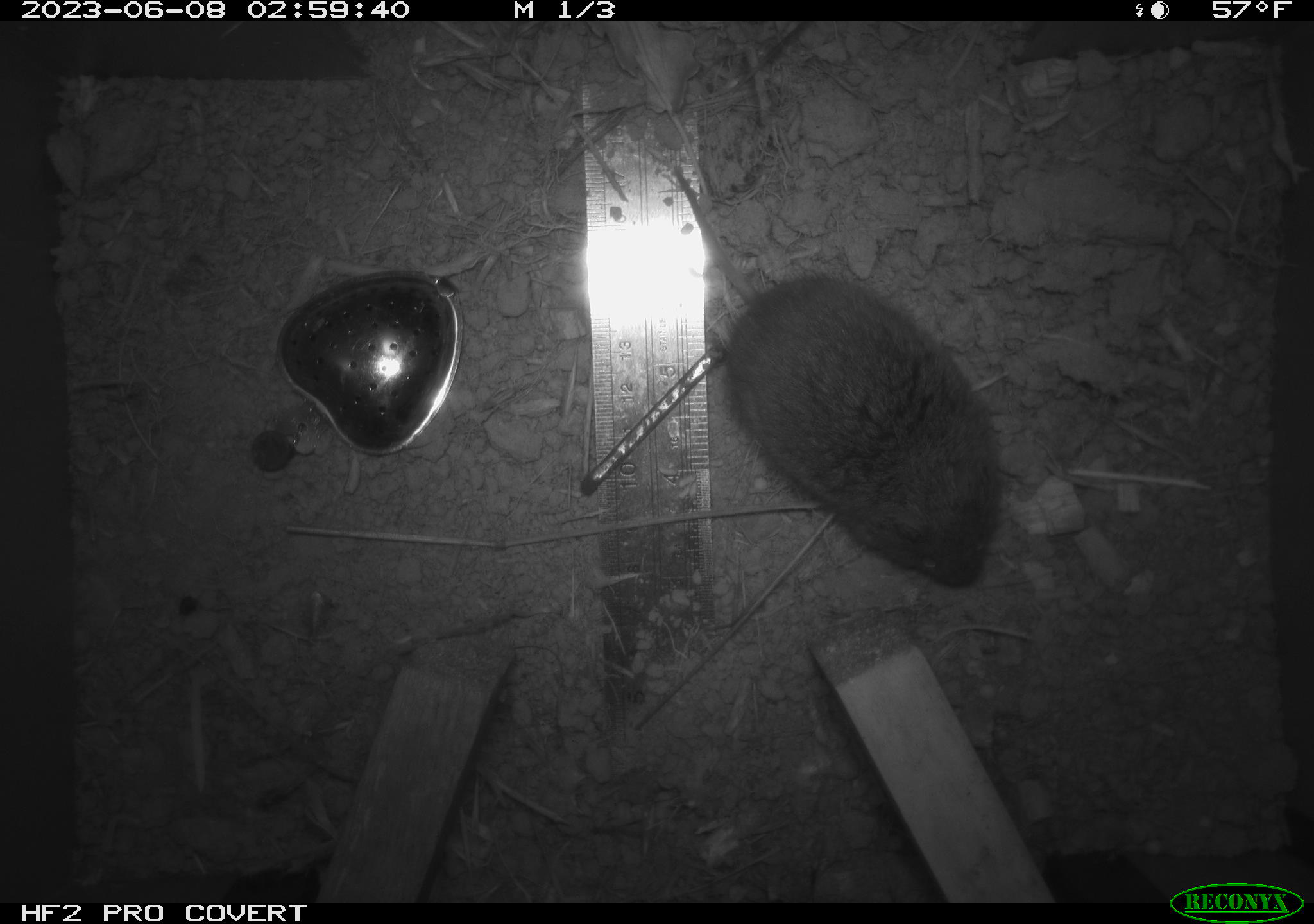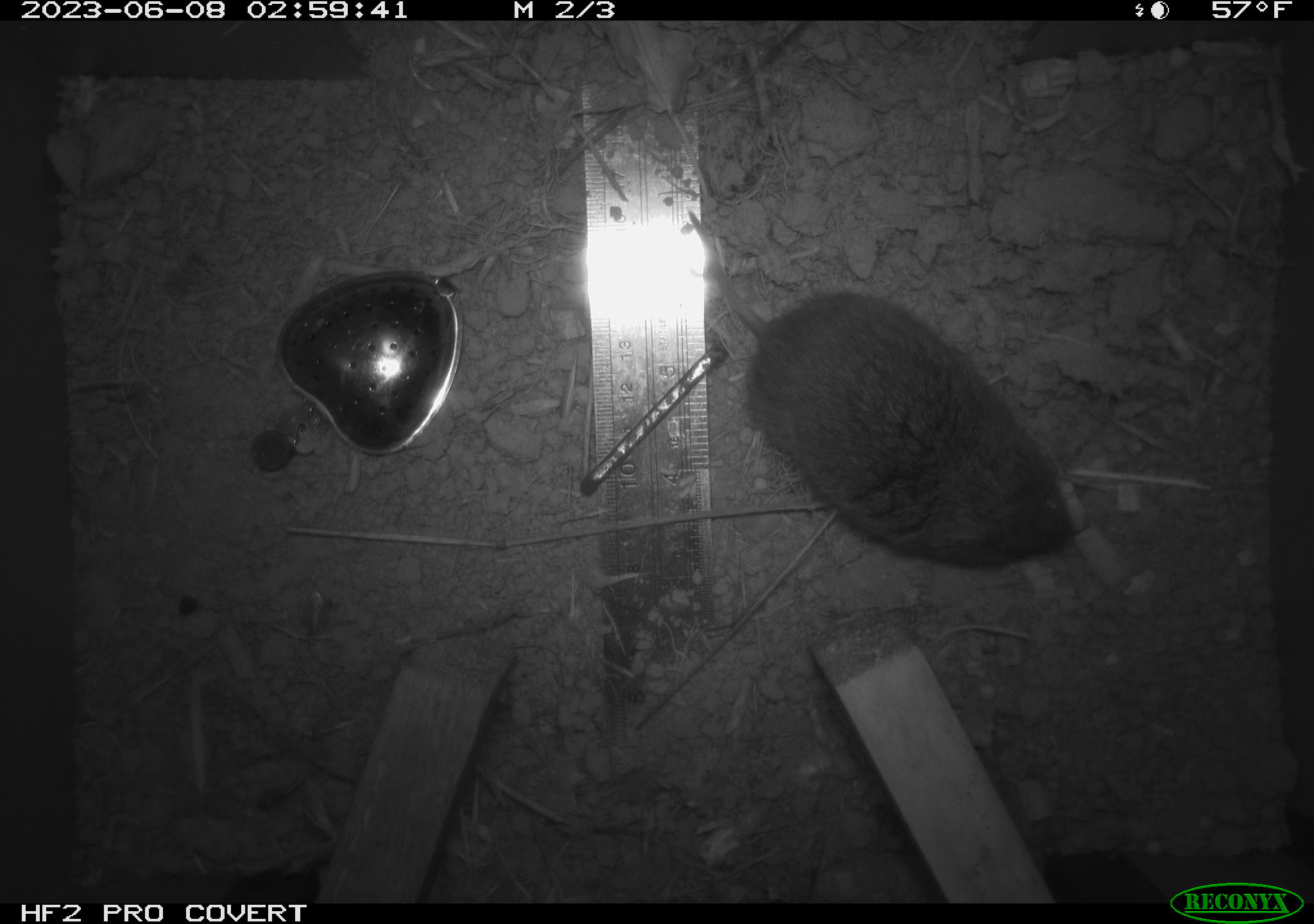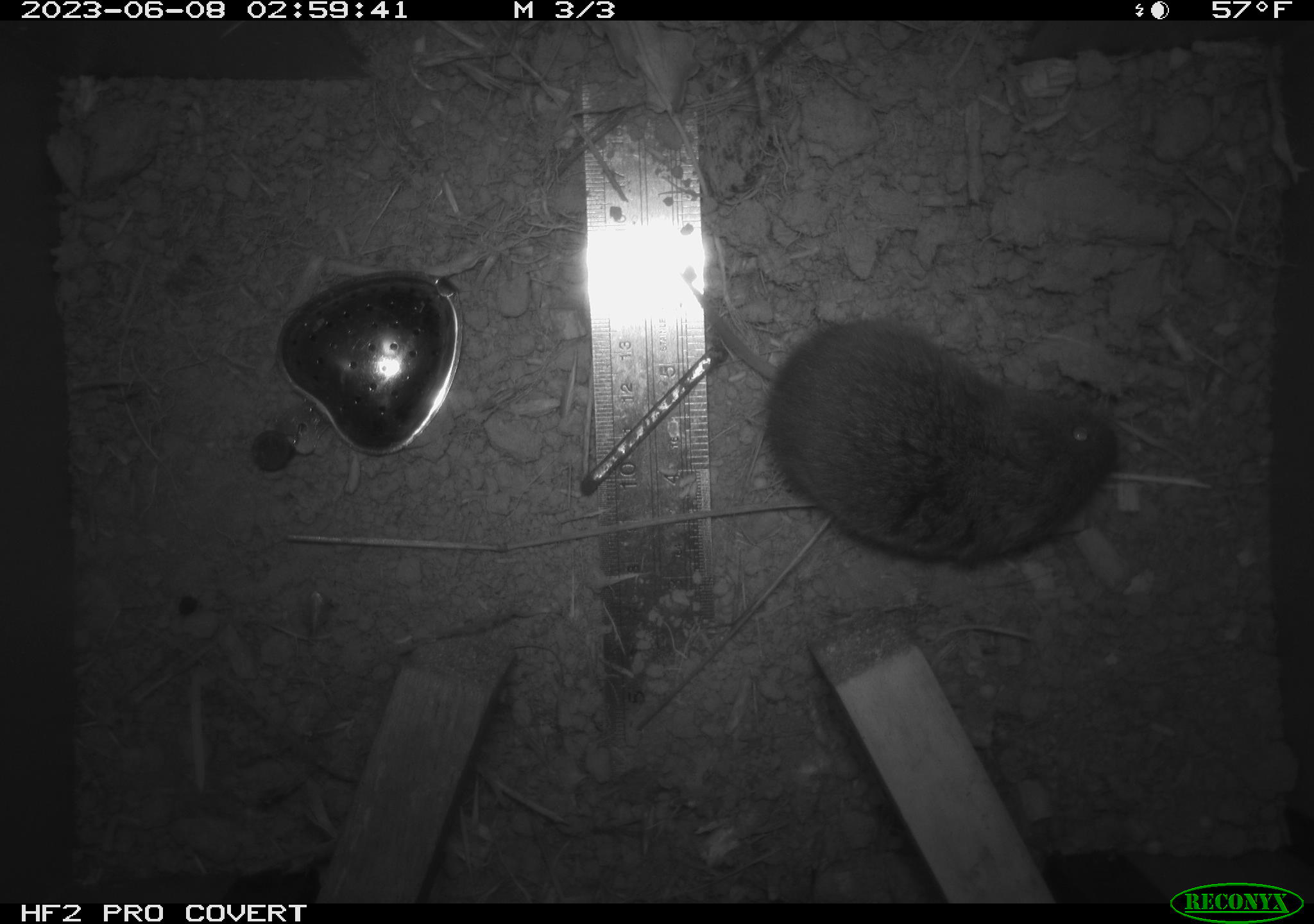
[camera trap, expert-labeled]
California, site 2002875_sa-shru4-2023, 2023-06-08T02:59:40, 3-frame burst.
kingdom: Animalia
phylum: Chordata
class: Mammalia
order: Rodentia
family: Cricetidae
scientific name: Arvicolinae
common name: voles, lemmings, and muskrats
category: arvicolinae subfamily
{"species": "arvicolinae subfamily (voles, lemmings, and muskrats) (Arvicolinae)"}